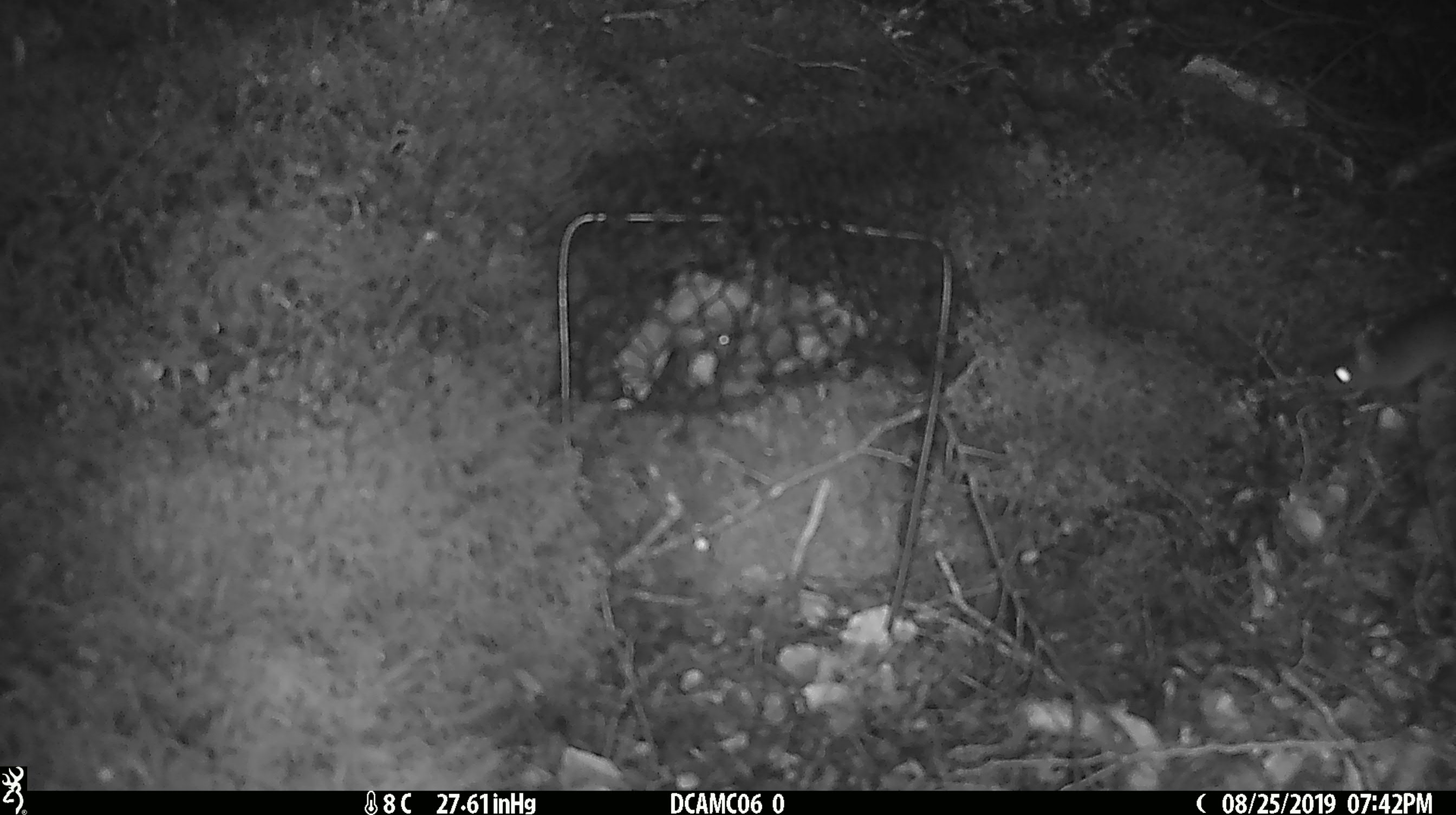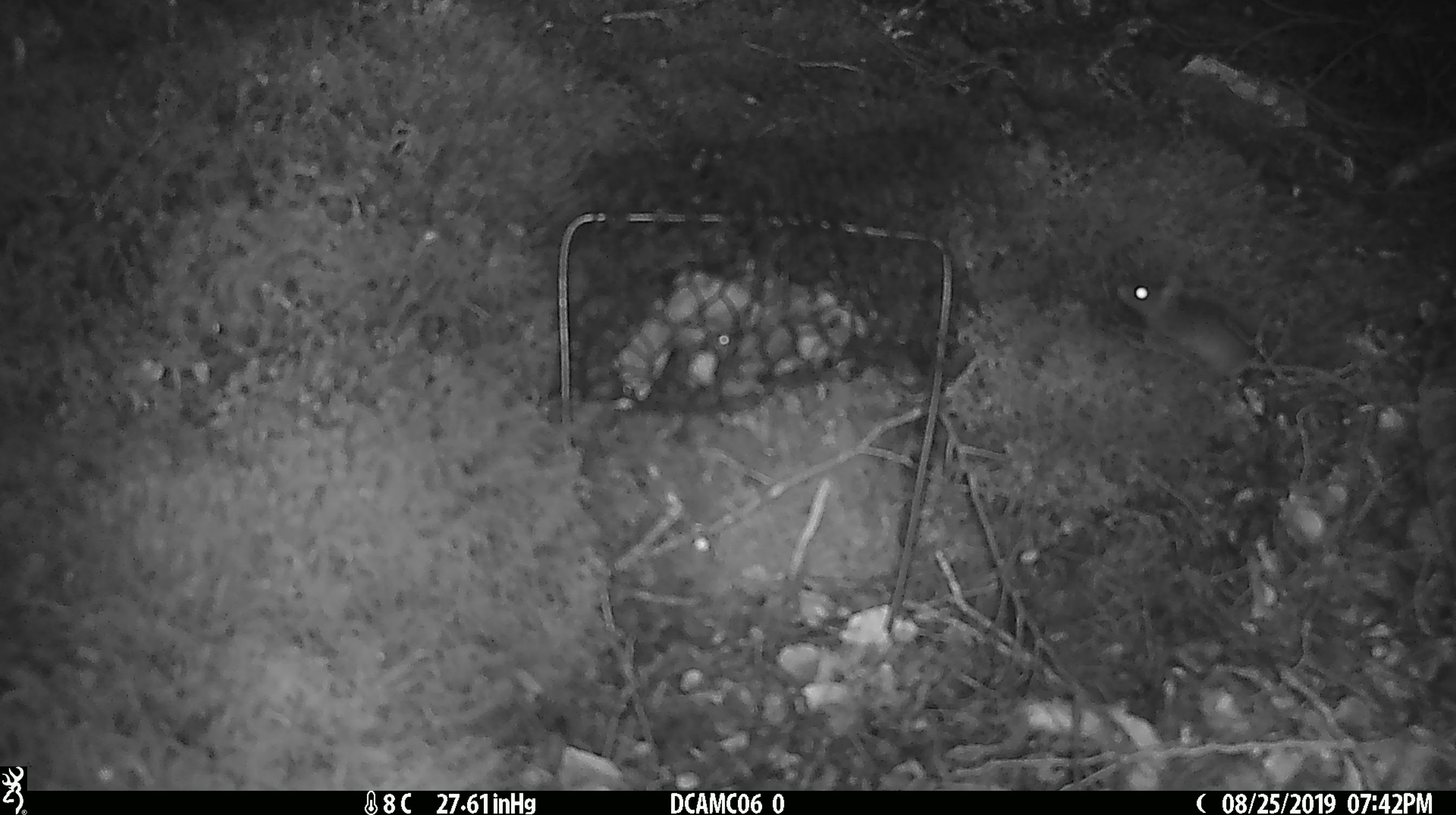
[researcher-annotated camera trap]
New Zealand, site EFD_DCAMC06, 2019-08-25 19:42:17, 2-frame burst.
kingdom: Animalia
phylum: Chordata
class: Mammalia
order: Rodentia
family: Muridae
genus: Mus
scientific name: Mus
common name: mouse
Mouse (Mus).